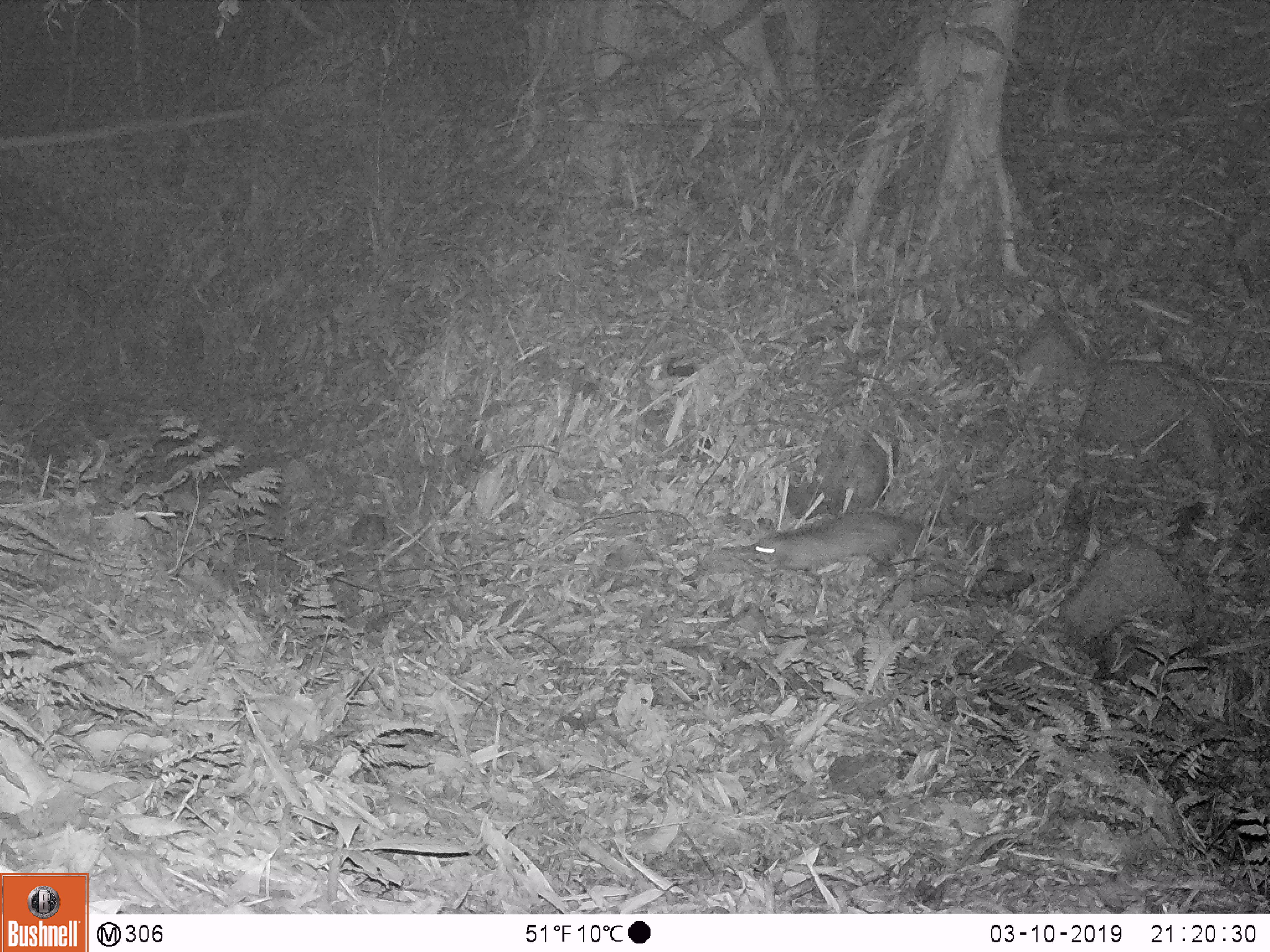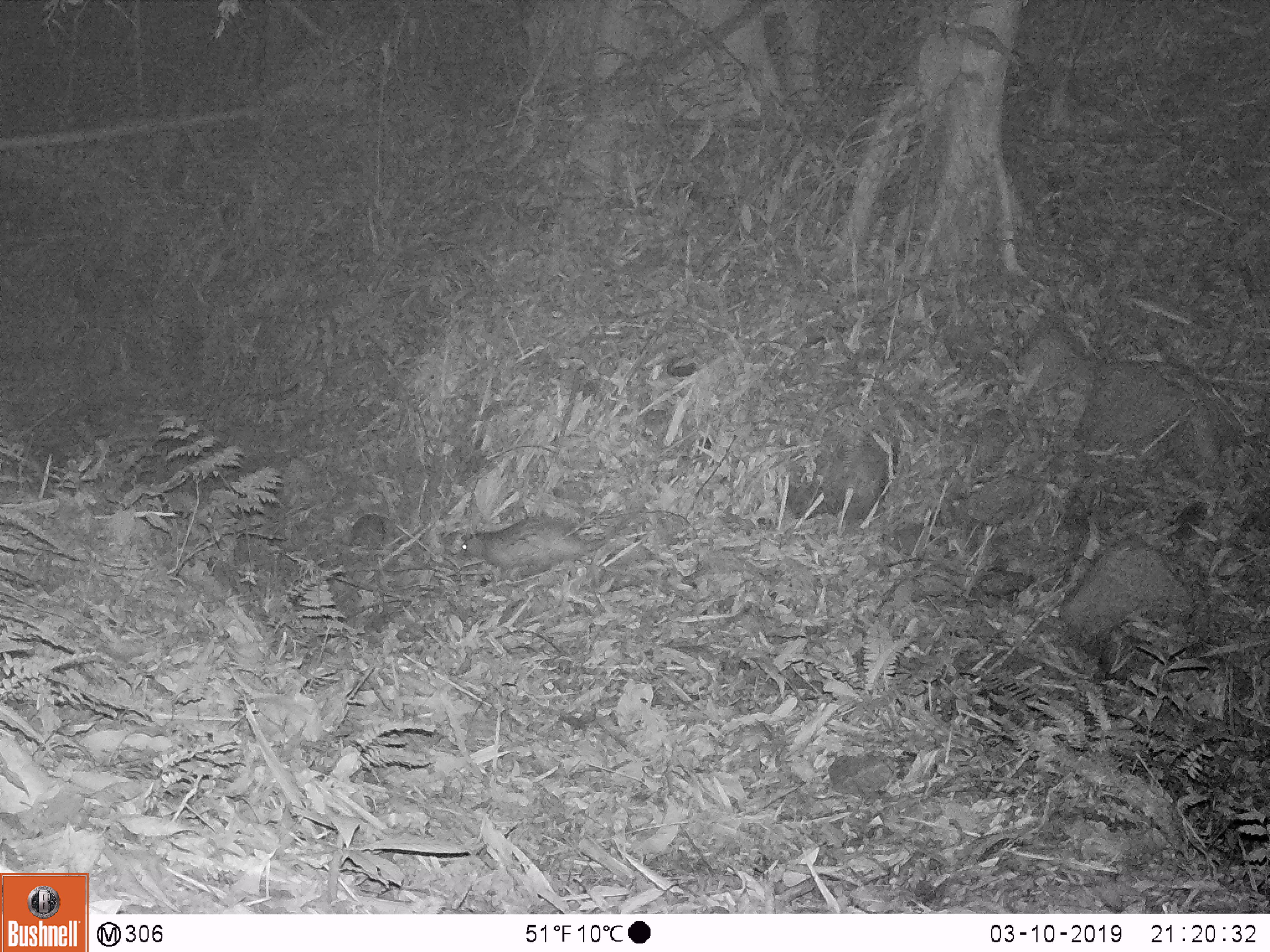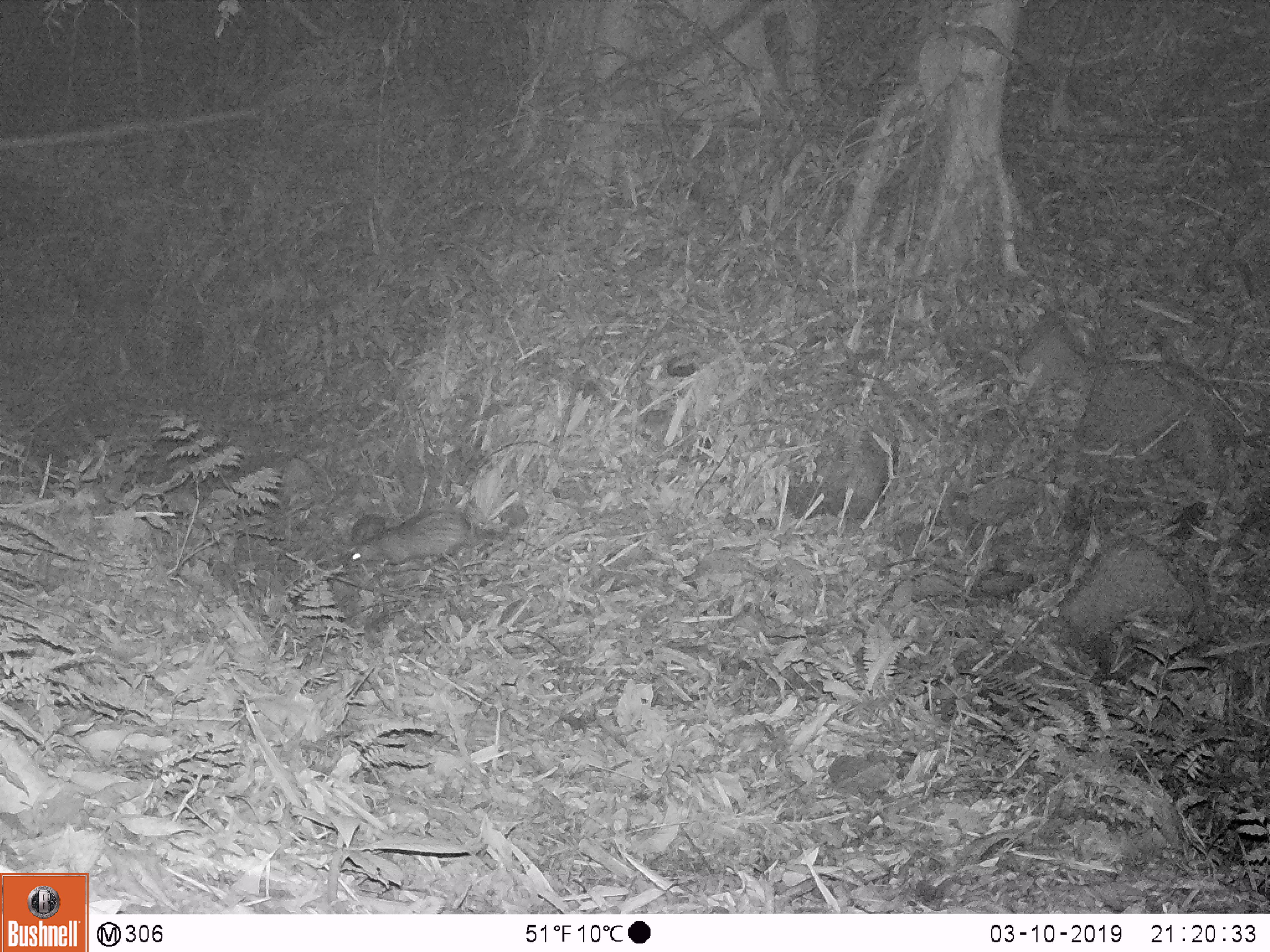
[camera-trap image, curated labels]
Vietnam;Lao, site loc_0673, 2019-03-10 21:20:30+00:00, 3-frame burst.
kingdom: Animalia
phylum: Chordata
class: Mammalia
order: Rodentia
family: Hystricidae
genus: Atherurus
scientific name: Atherurus macrourus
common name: asiatic brush-tailed porcupine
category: asiatic brush tailed porcupine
Asiatic brush tailed porcupine (asiatic brush-tailed porcupine) (Atherurus macrourus). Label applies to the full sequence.